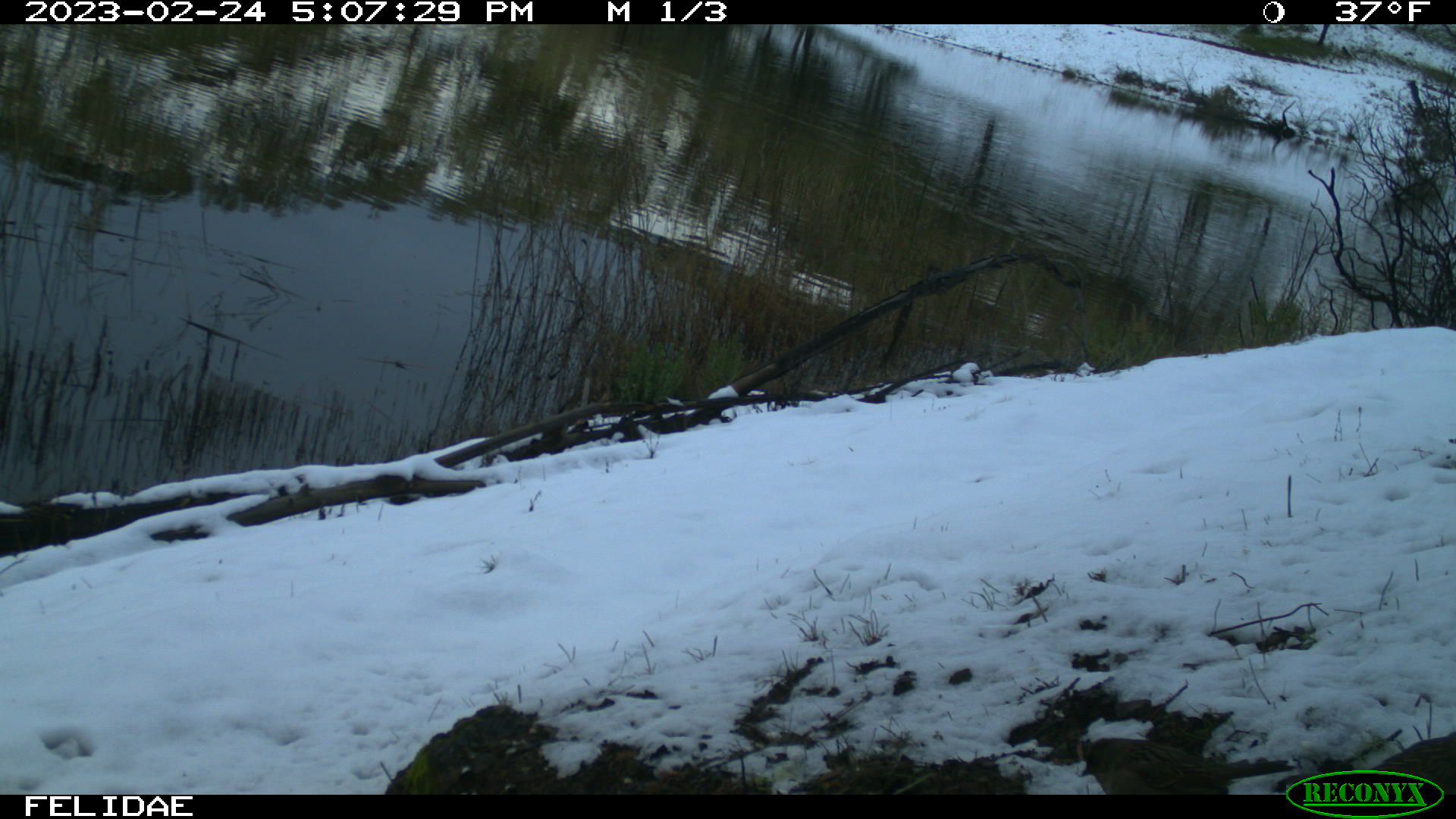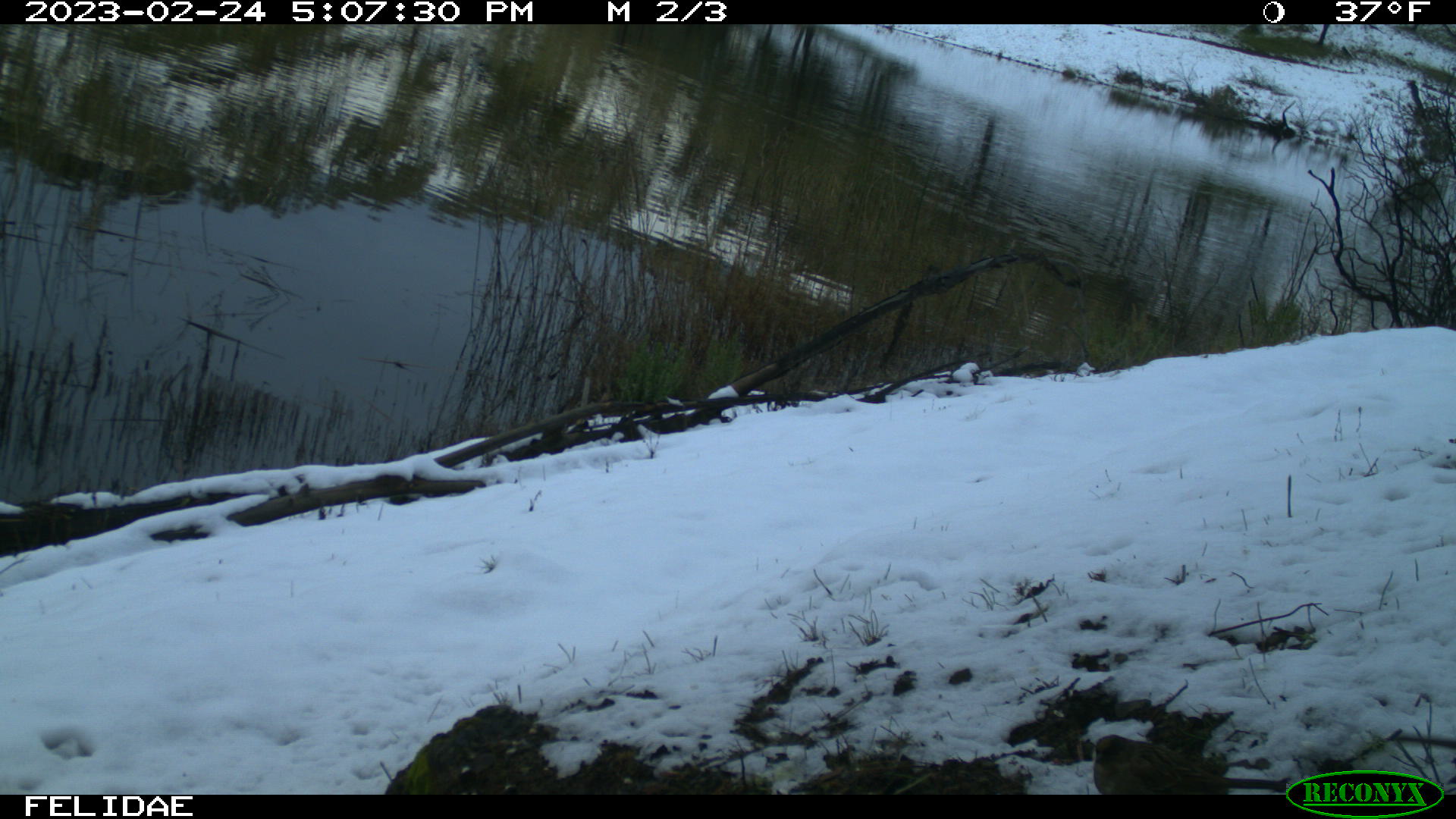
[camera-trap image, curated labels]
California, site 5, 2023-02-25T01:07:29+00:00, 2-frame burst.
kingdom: Animalia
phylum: Chordata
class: Aves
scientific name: Aves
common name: bird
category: unknown bird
Unknown bird (bird) (Aves).